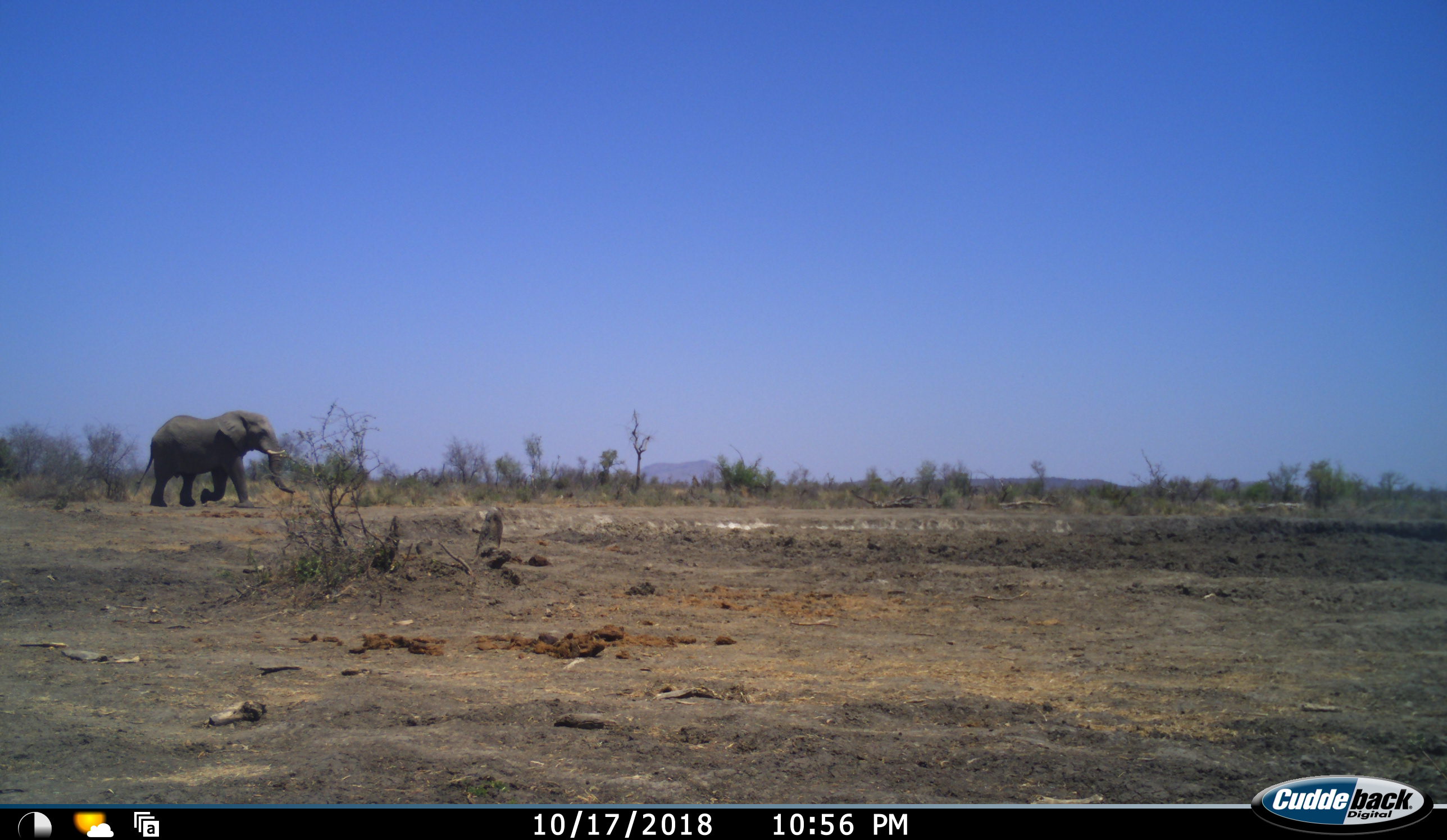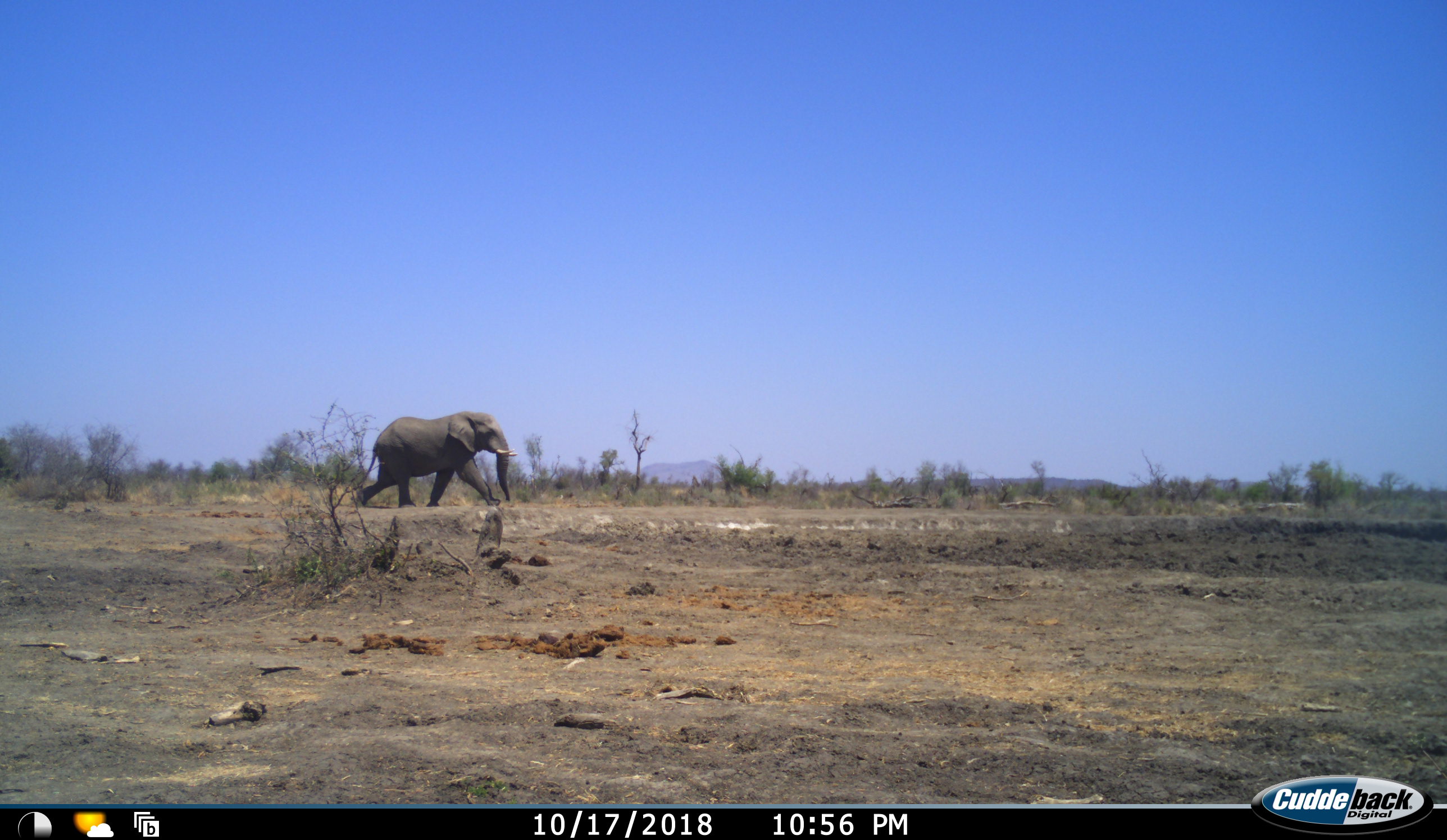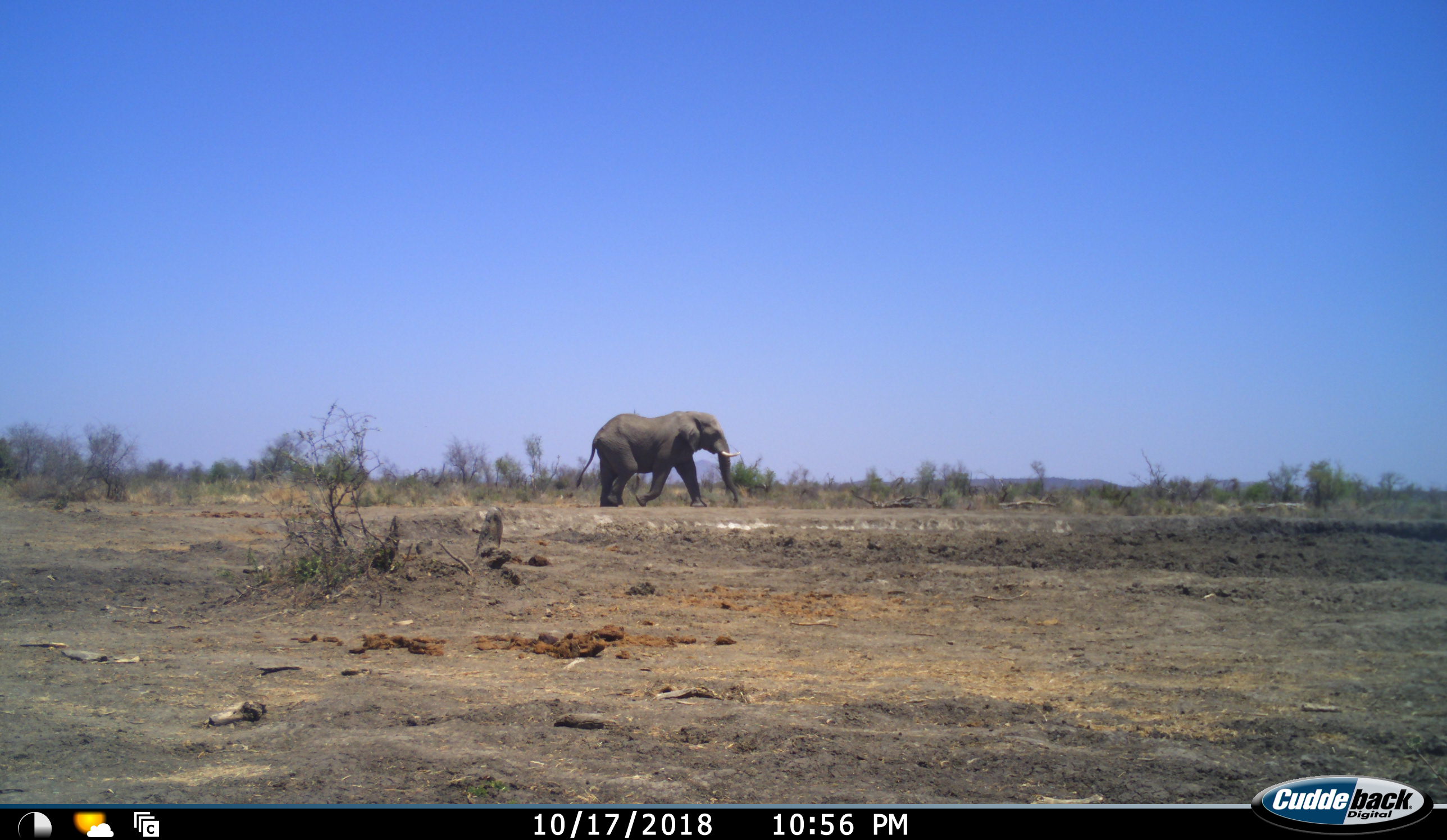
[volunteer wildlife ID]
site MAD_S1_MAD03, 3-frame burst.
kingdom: Animalia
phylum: Chordata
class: Mammalia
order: Proboscidea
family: Elephantidae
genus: Loxodonta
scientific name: Loxodonta africana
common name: african bush elephant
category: elephant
Elephant (african bush elephant) (Loxodonta africana), count 1. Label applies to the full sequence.